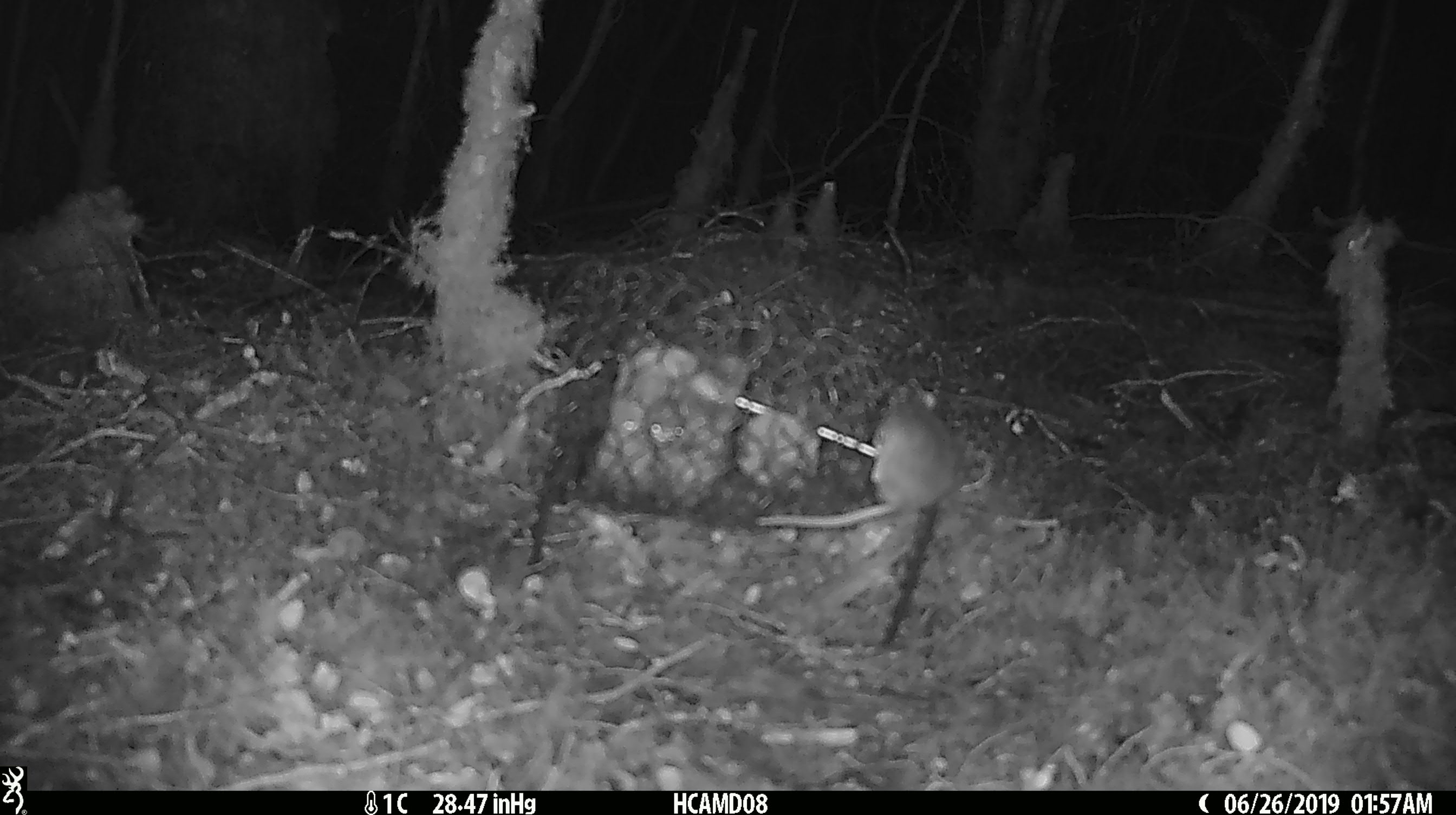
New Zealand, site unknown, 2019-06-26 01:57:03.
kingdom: Animalia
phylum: Chordata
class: Mammalia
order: Rodentia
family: Muridae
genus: Mus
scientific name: Mus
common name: mouse